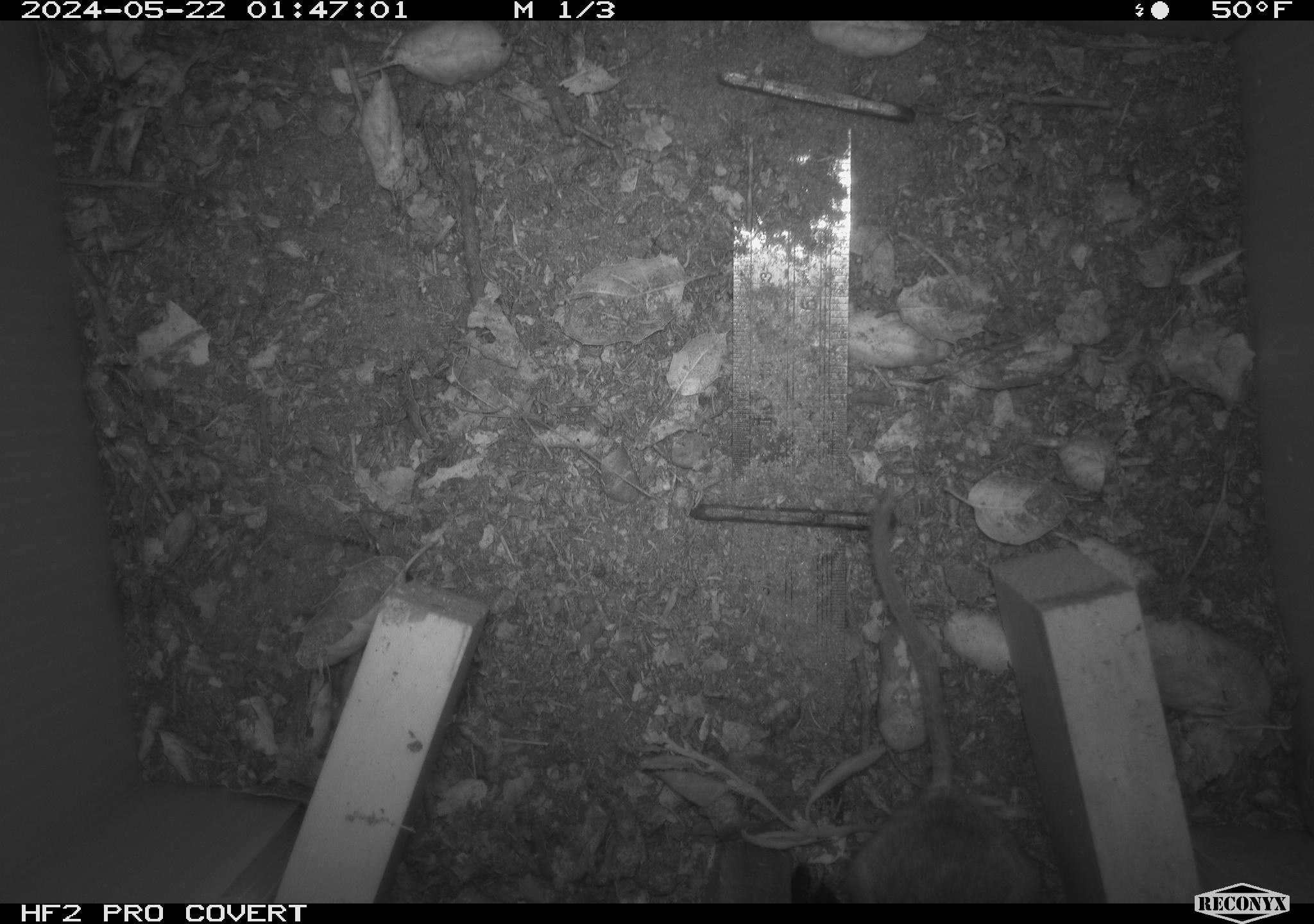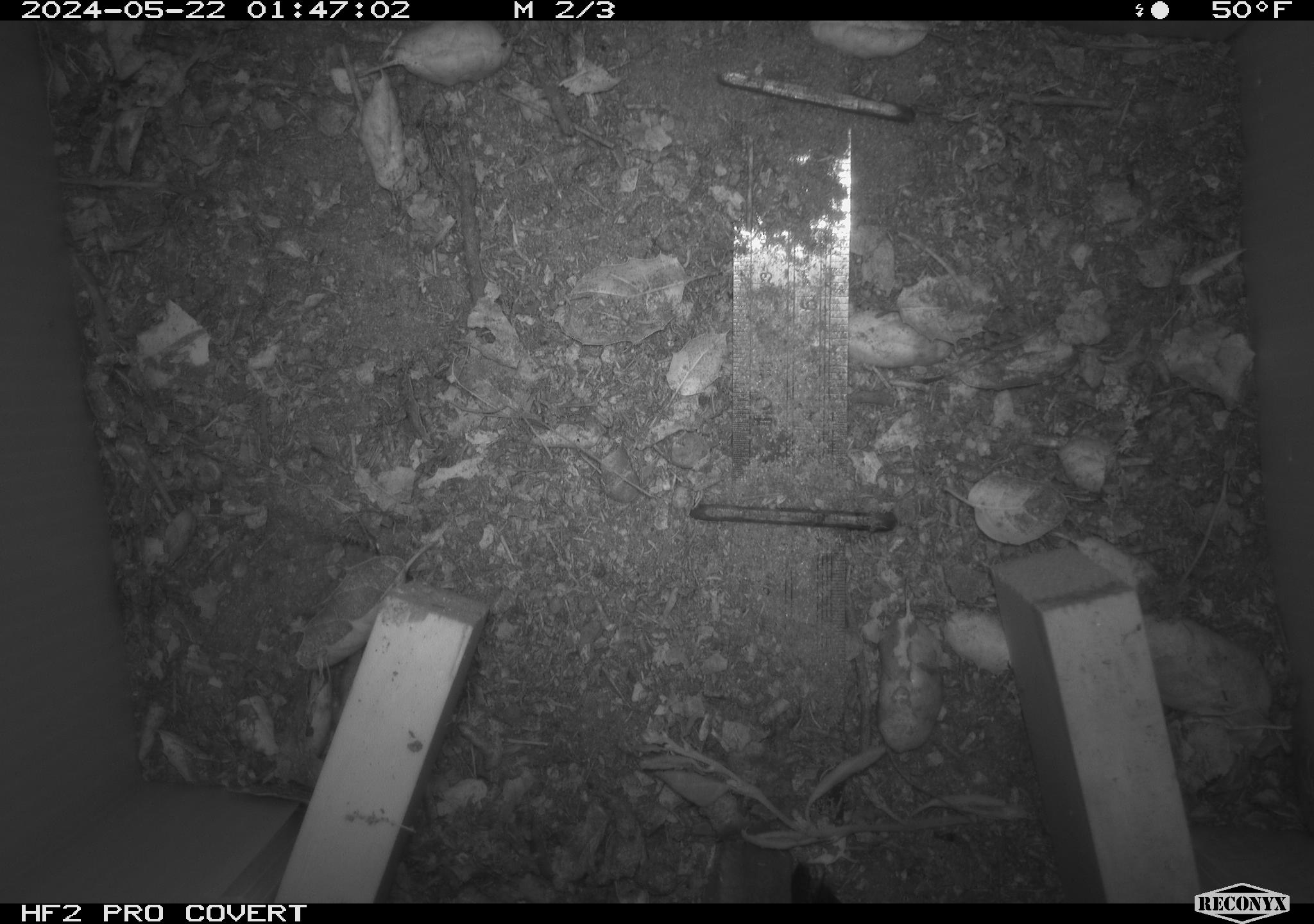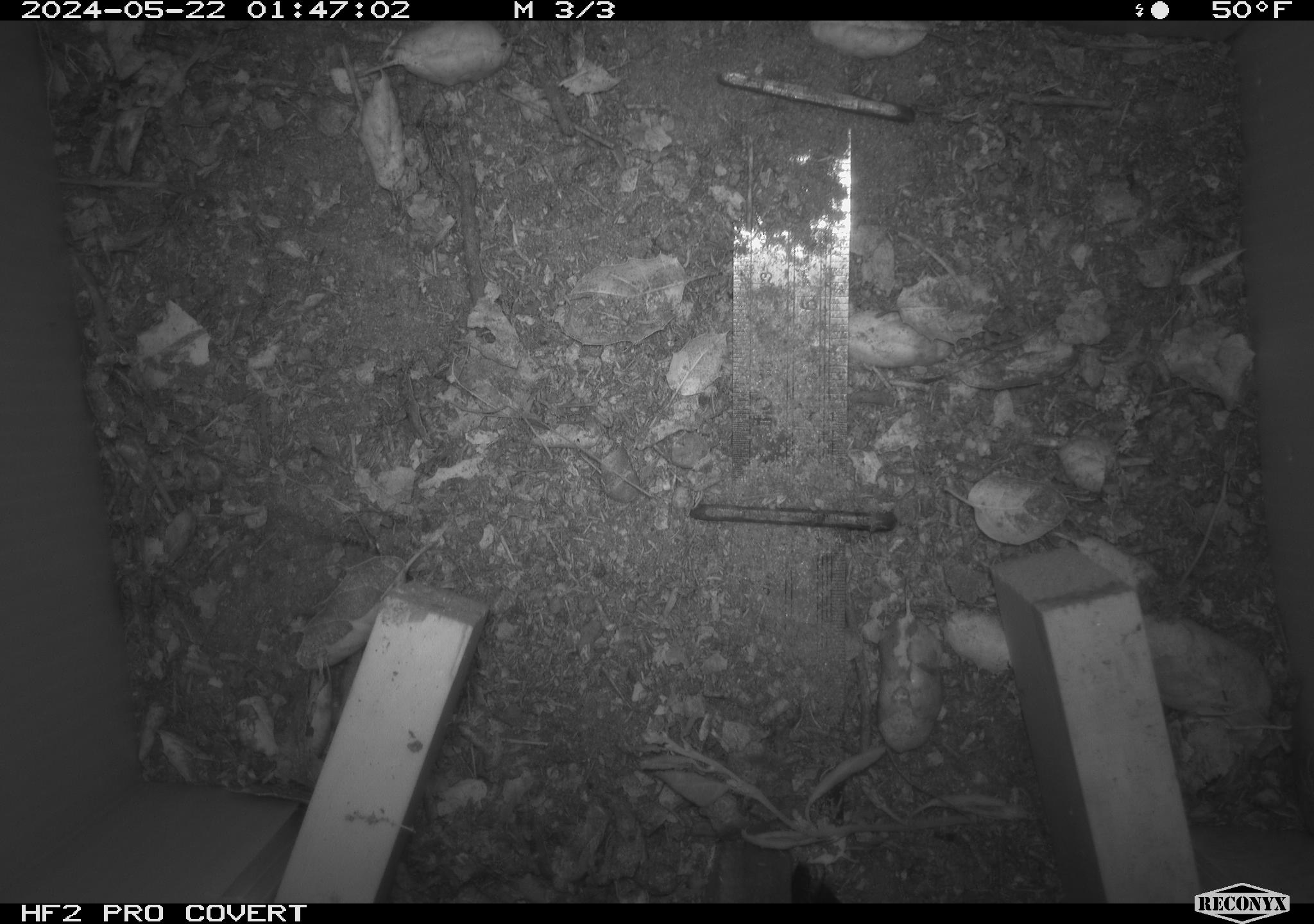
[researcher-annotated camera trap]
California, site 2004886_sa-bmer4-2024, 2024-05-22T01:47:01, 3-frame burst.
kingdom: Animalia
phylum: Chordata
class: Mammalia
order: Rodentia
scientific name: Rodentia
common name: mouse species